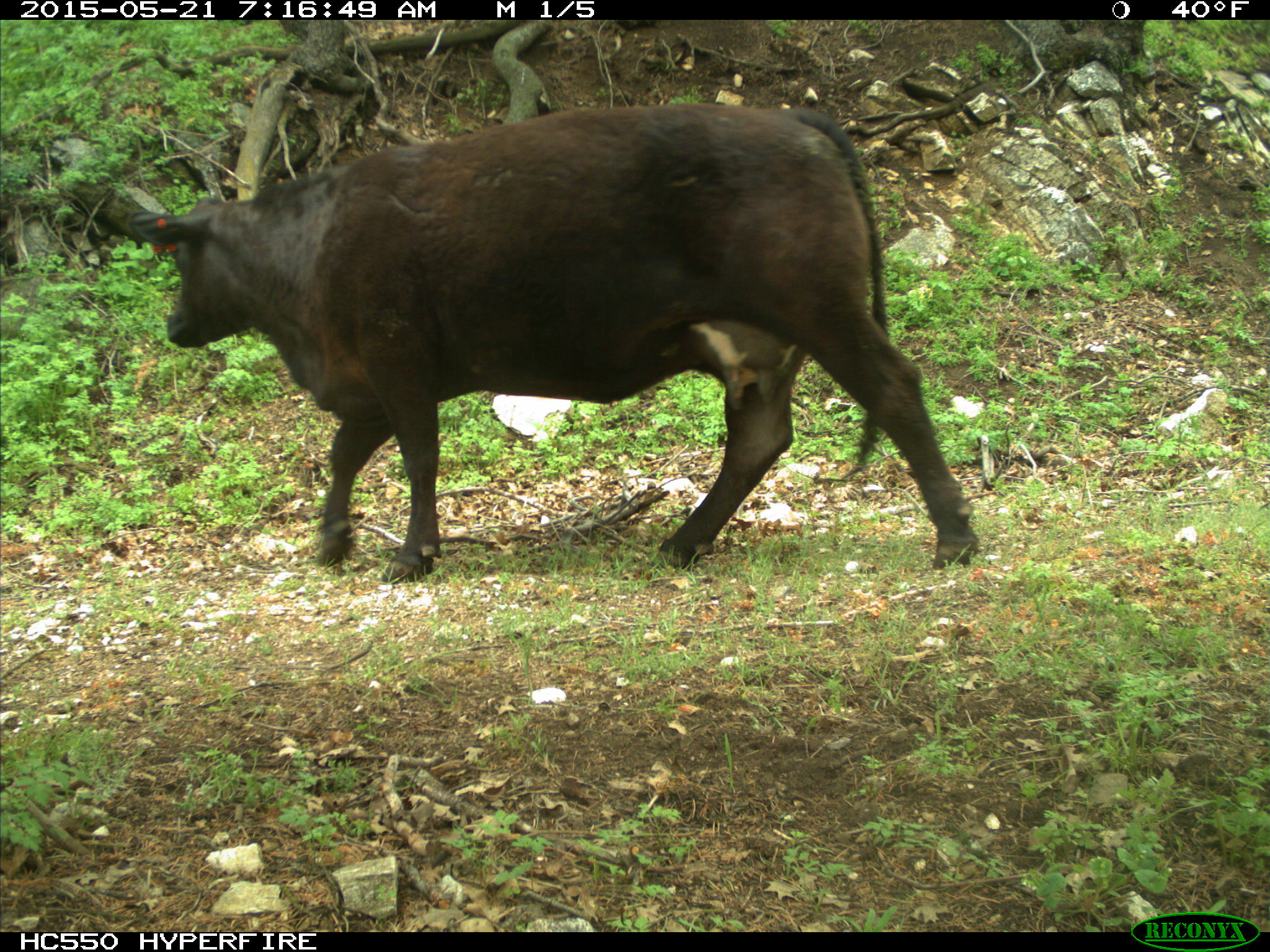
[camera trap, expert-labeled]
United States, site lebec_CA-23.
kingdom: Animalia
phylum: Chordata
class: Mammalia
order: Artiodactyla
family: Bovidae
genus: Bos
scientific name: Bos taurus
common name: domestic cow